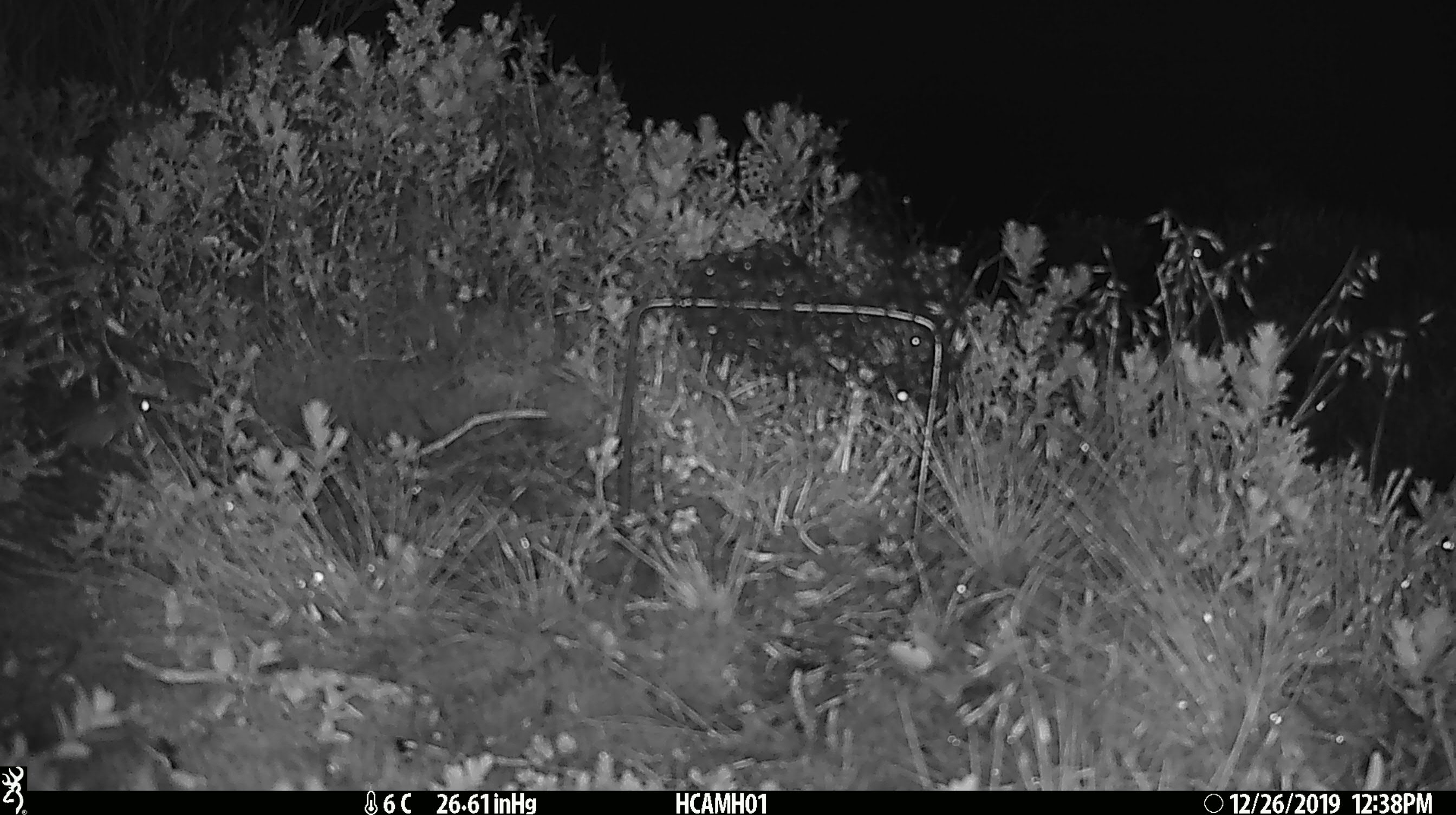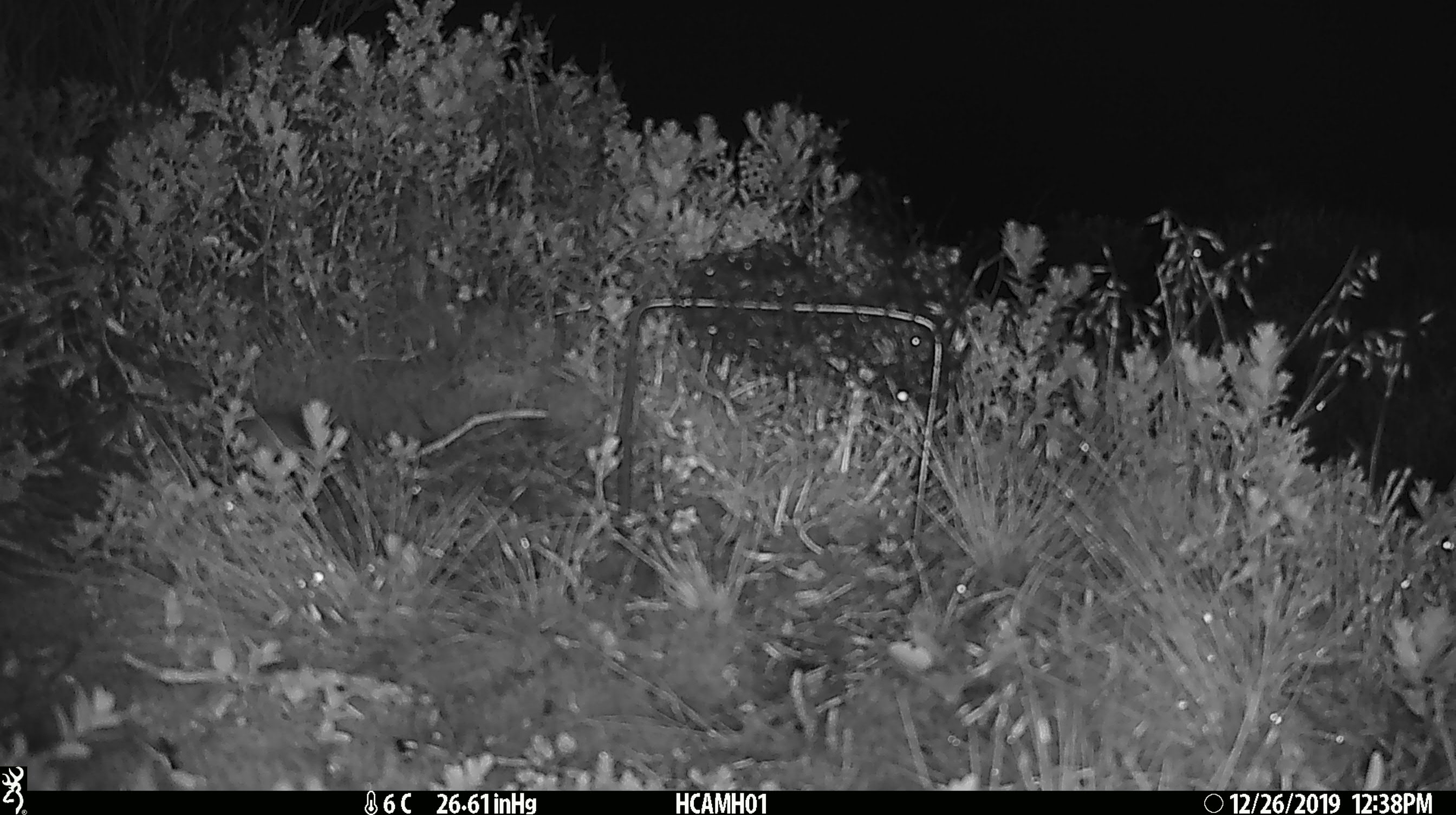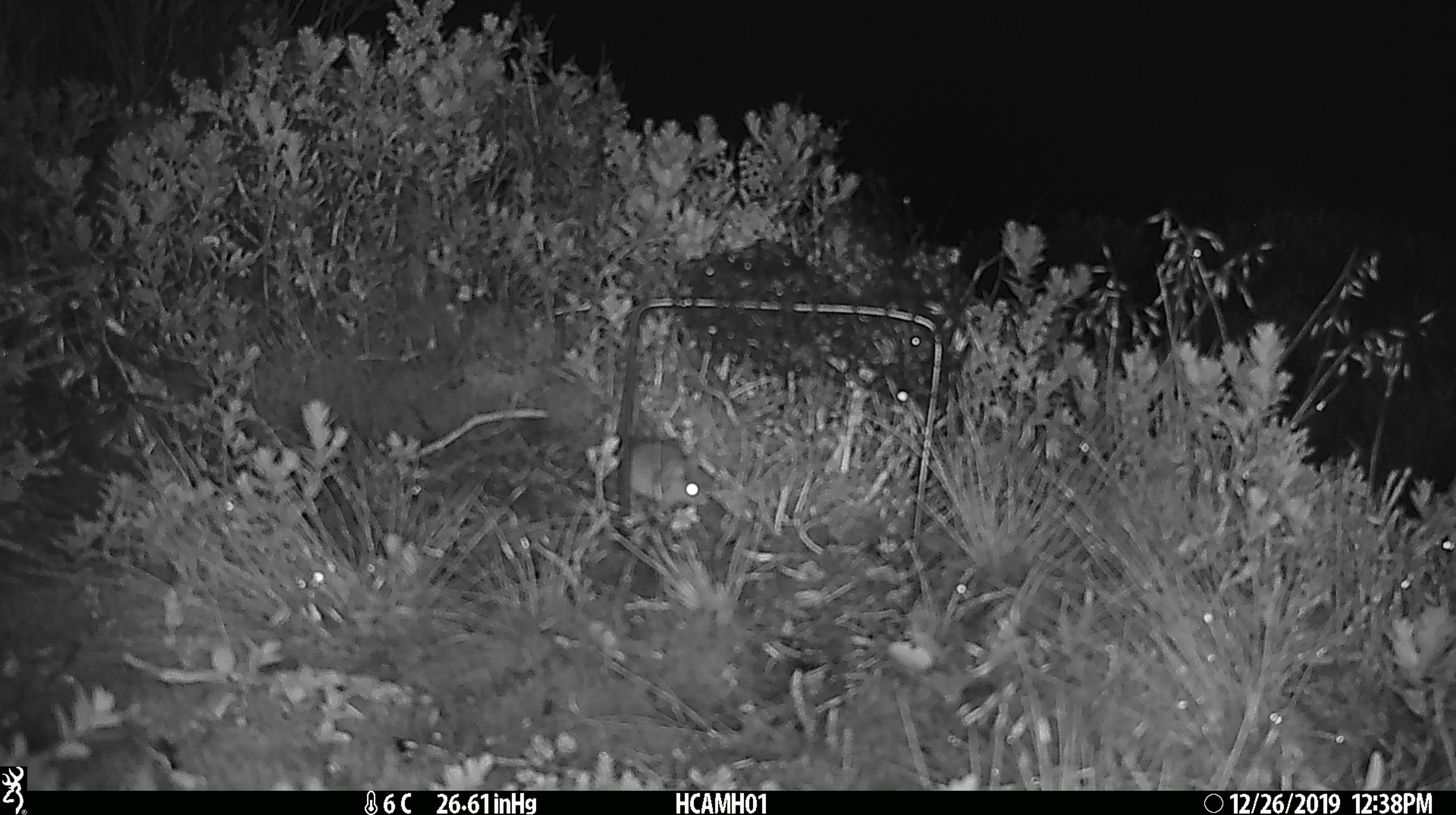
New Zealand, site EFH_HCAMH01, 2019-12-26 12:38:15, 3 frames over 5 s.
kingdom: Animalia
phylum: Chordata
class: Mammalia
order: Rodentia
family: Muridae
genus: Mus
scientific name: Mus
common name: mouse